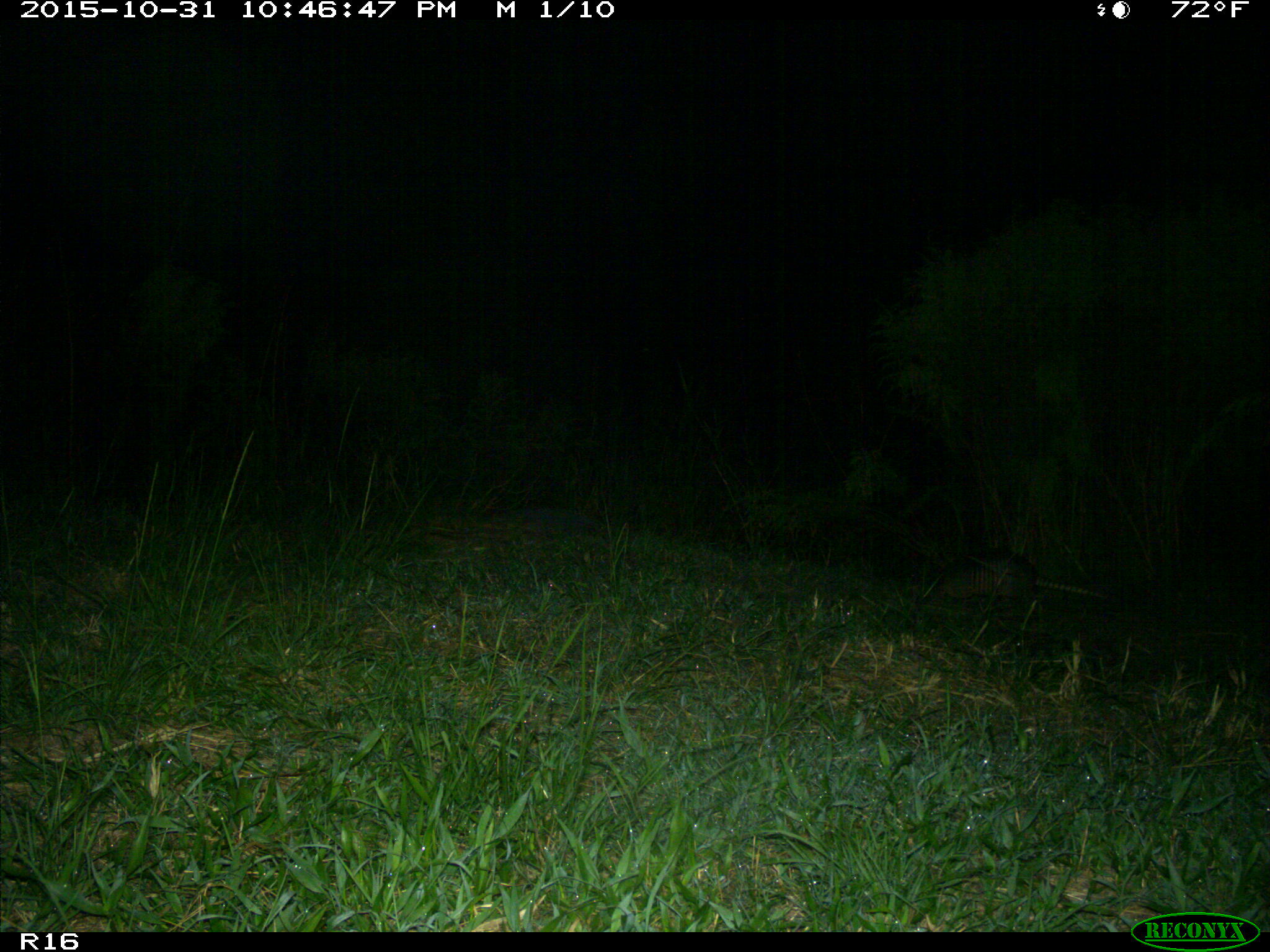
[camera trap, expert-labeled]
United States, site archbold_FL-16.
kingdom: Animalia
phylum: Chordata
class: Mammalia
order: Cingulata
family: Dasypodidae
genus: Dasypus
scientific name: Dasypus novemcinctus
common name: nine-banded armadillo